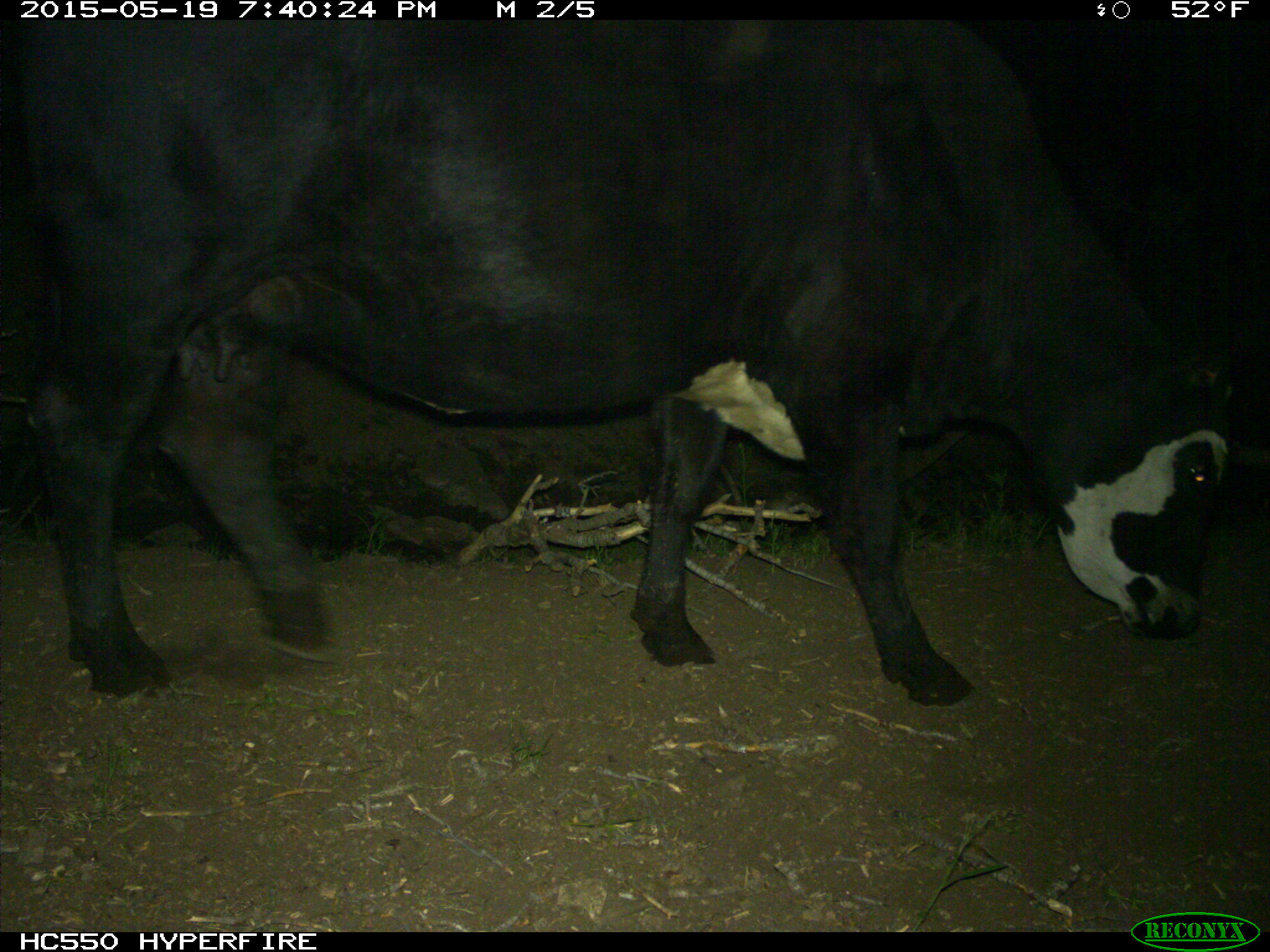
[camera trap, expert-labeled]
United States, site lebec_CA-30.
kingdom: Animalia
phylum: Chordata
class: Mammalia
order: Artiodactyla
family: Bovidae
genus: Bos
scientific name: Bos taurus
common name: domestic cow